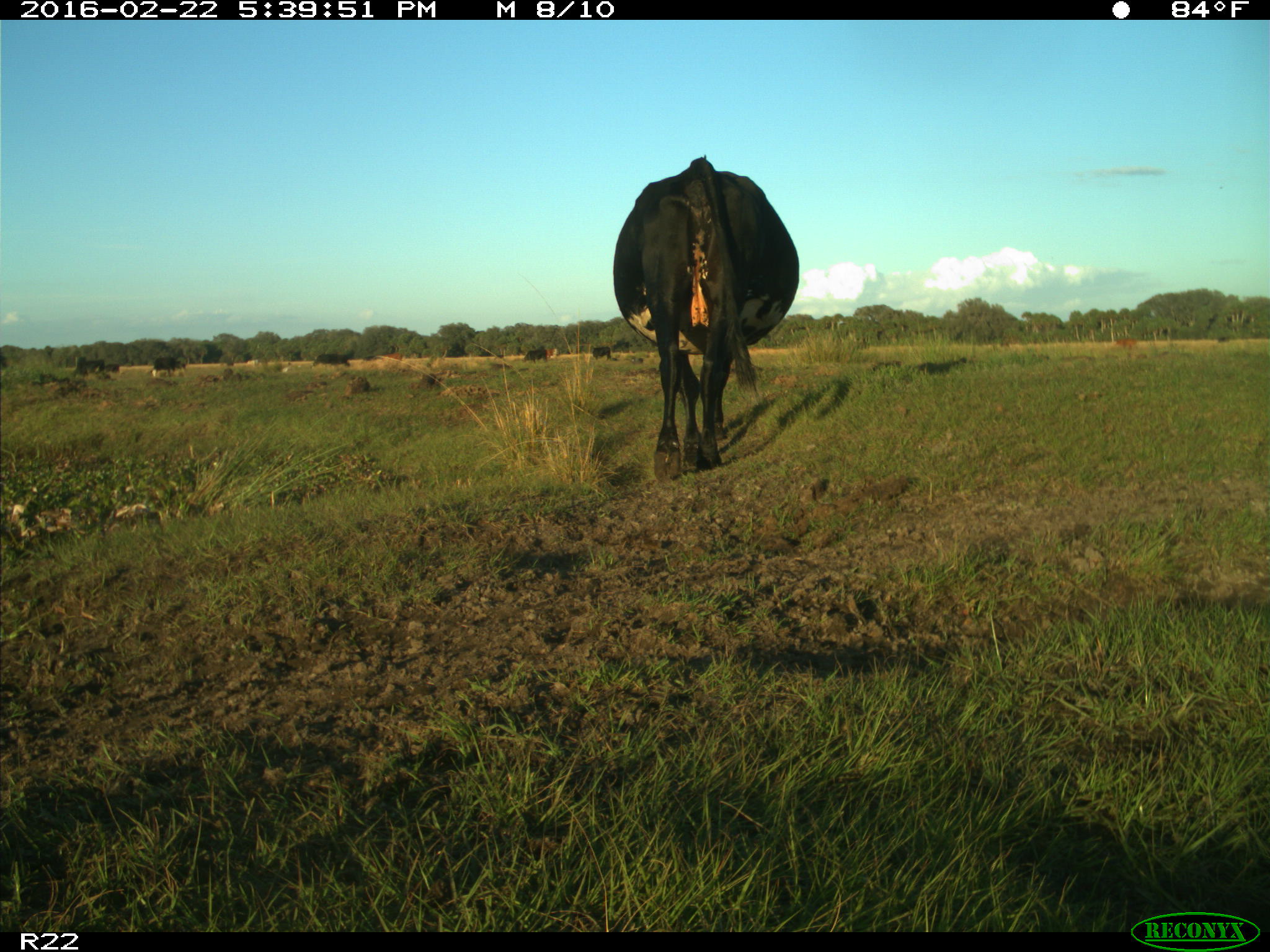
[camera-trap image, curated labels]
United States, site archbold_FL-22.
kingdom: Animalia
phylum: Chordata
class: Mammalia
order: Artiodactyla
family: Bovidae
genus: Bos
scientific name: Bos taurus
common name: domestic cow